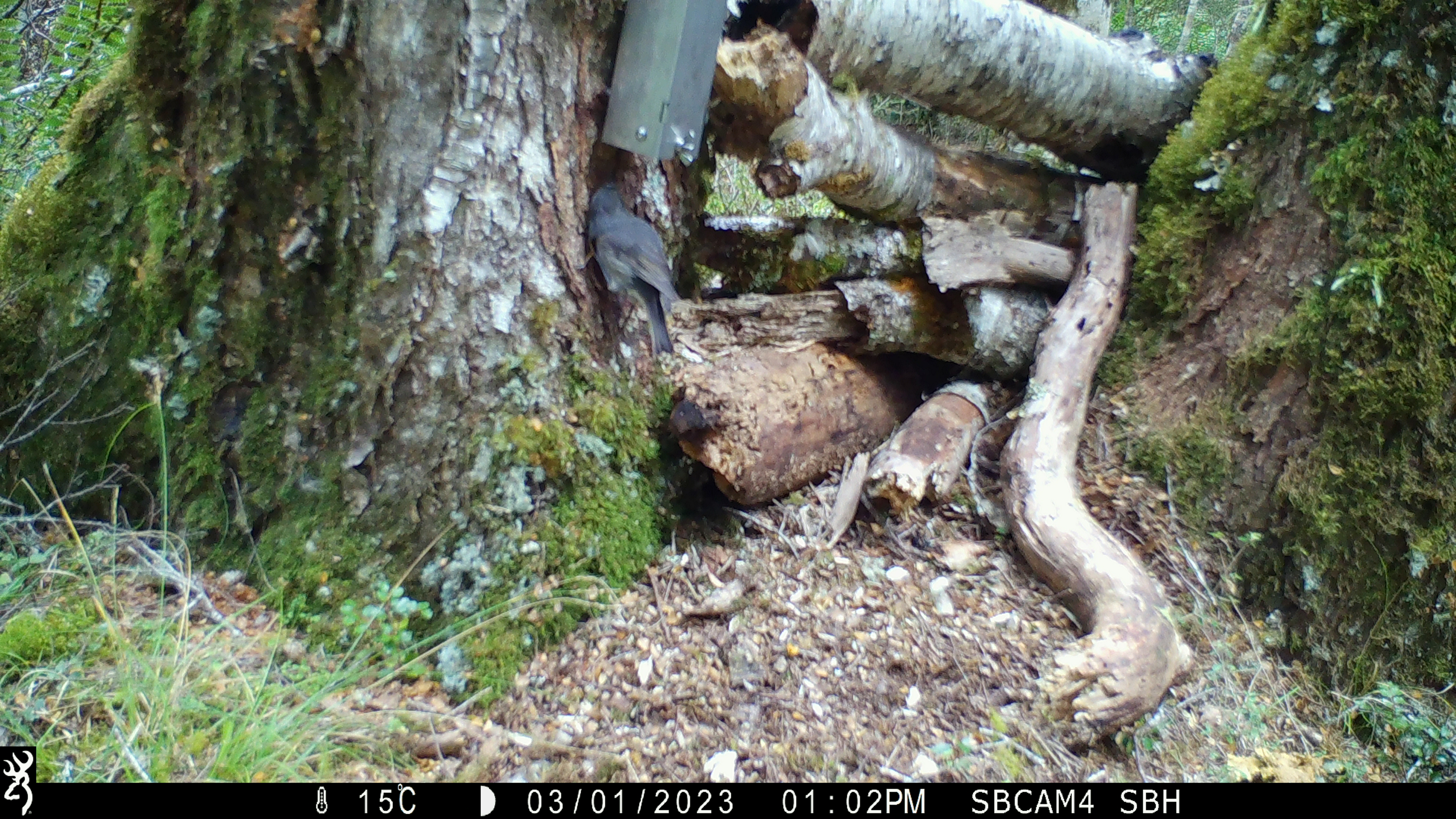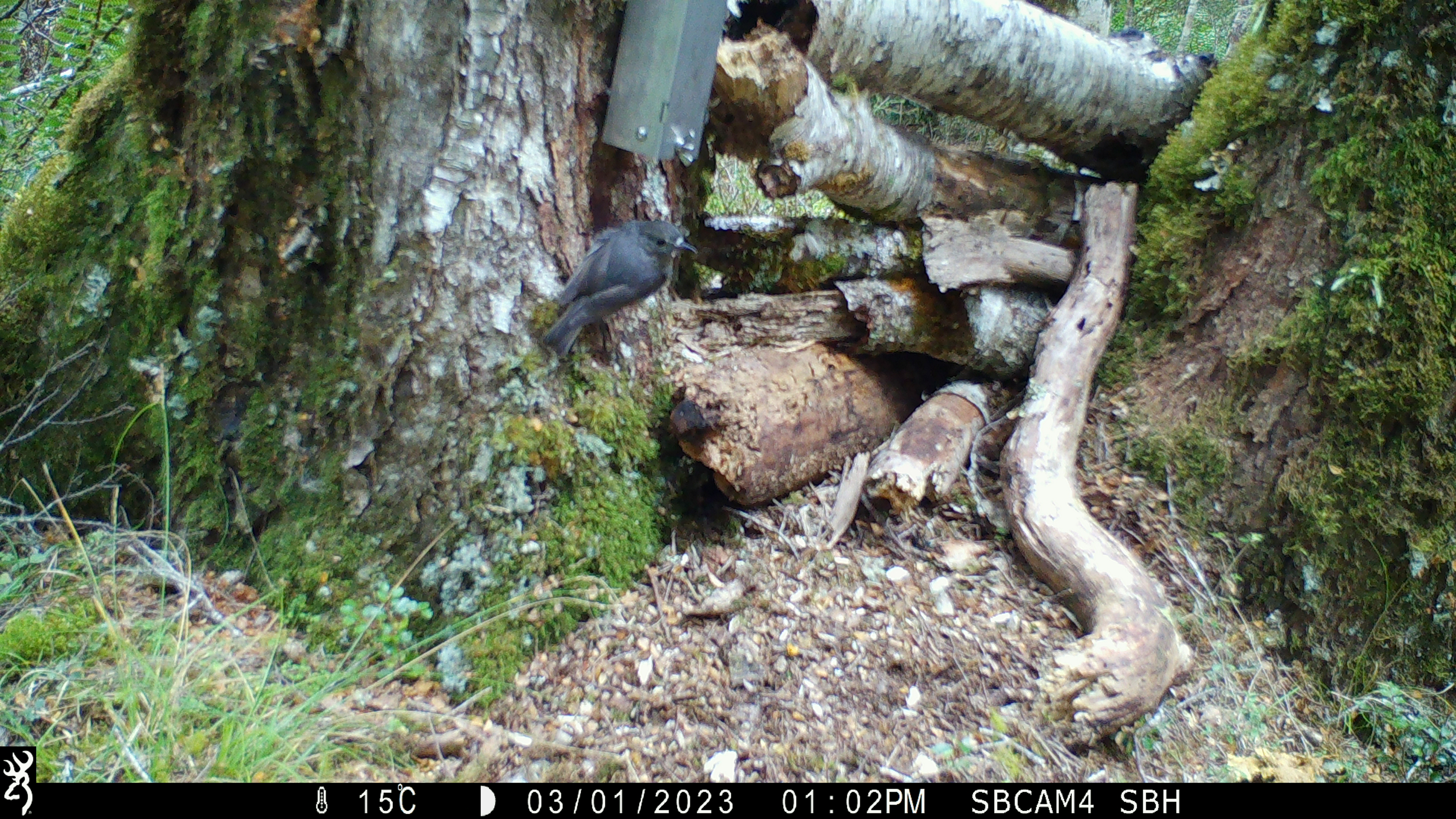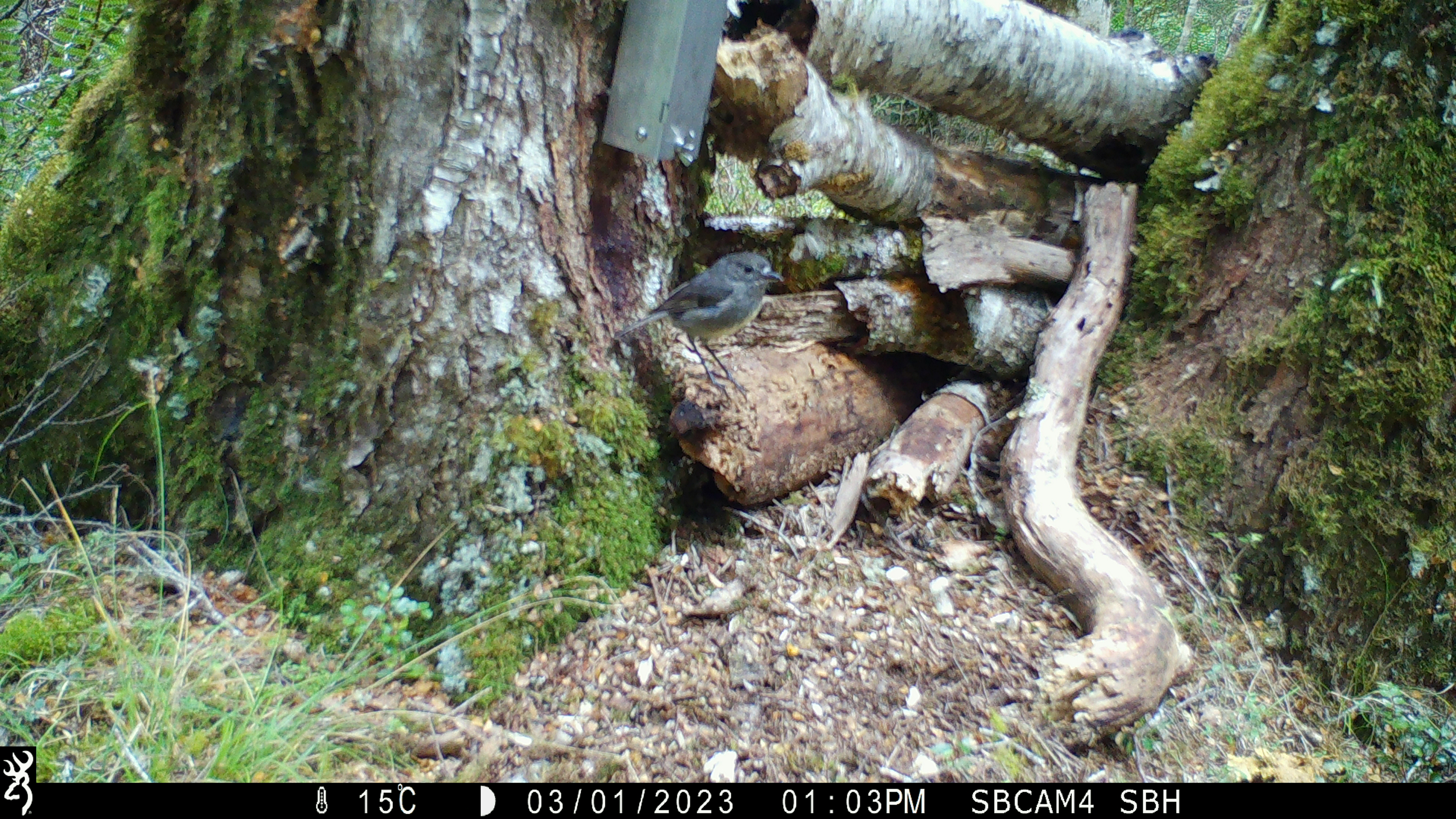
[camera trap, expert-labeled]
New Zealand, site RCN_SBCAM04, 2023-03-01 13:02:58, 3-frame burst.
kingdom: Animalia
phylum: Chordata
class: Aves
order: Passeriformes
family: Petroicidae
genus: Petroica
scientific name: Petroica australis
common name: new zealand robin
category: robin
Robin (new zealand robin) (Petroica australis).